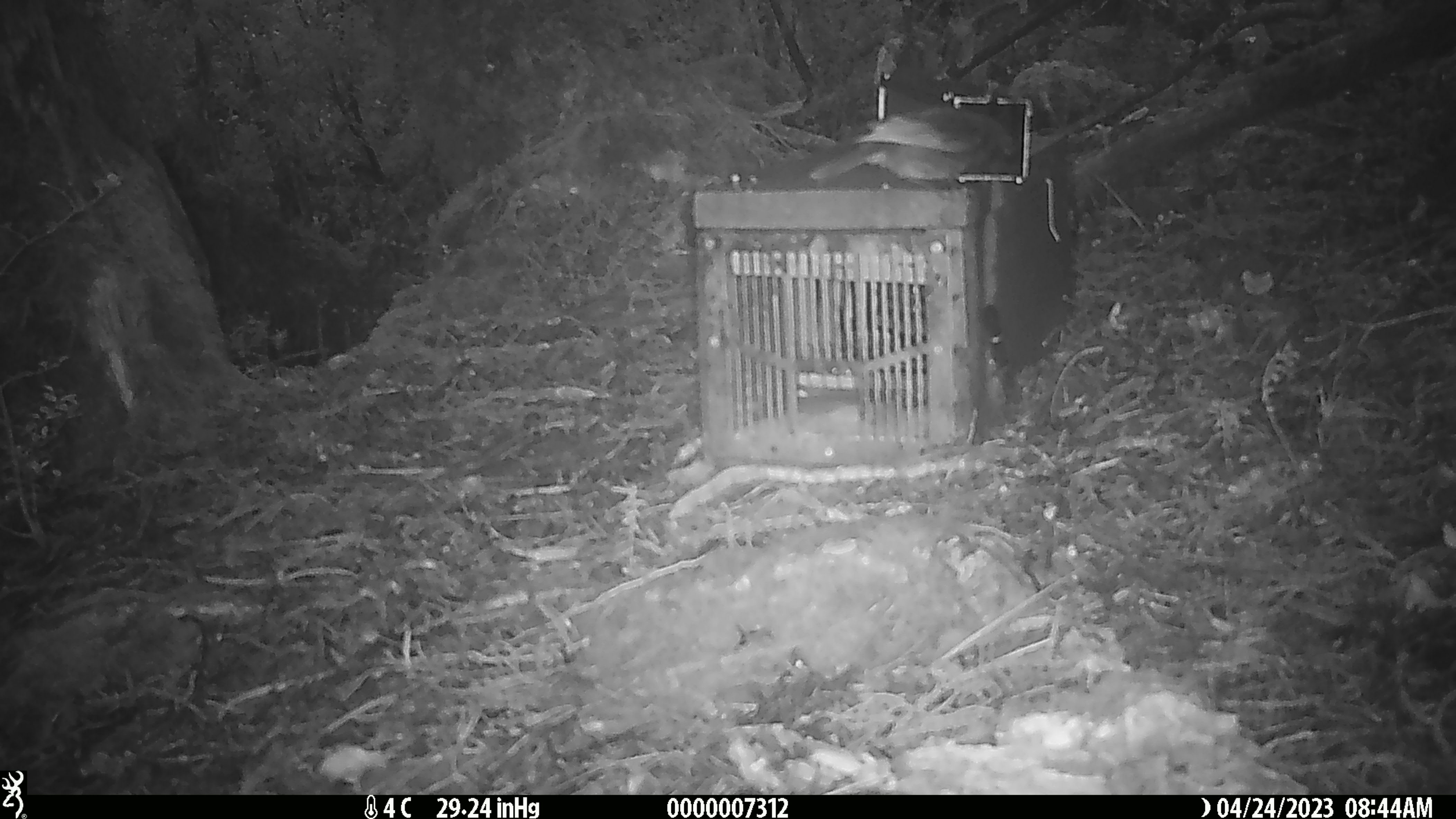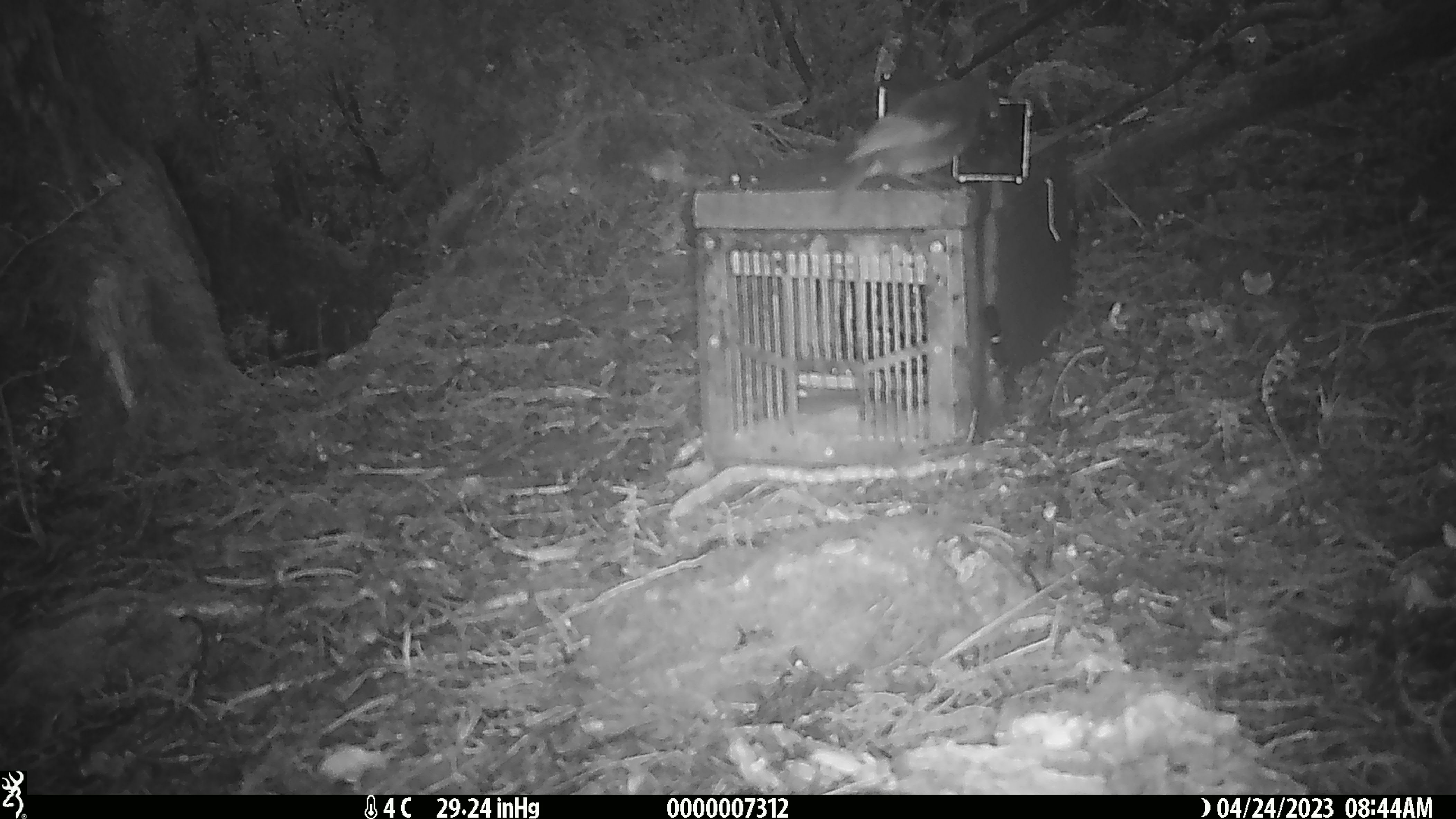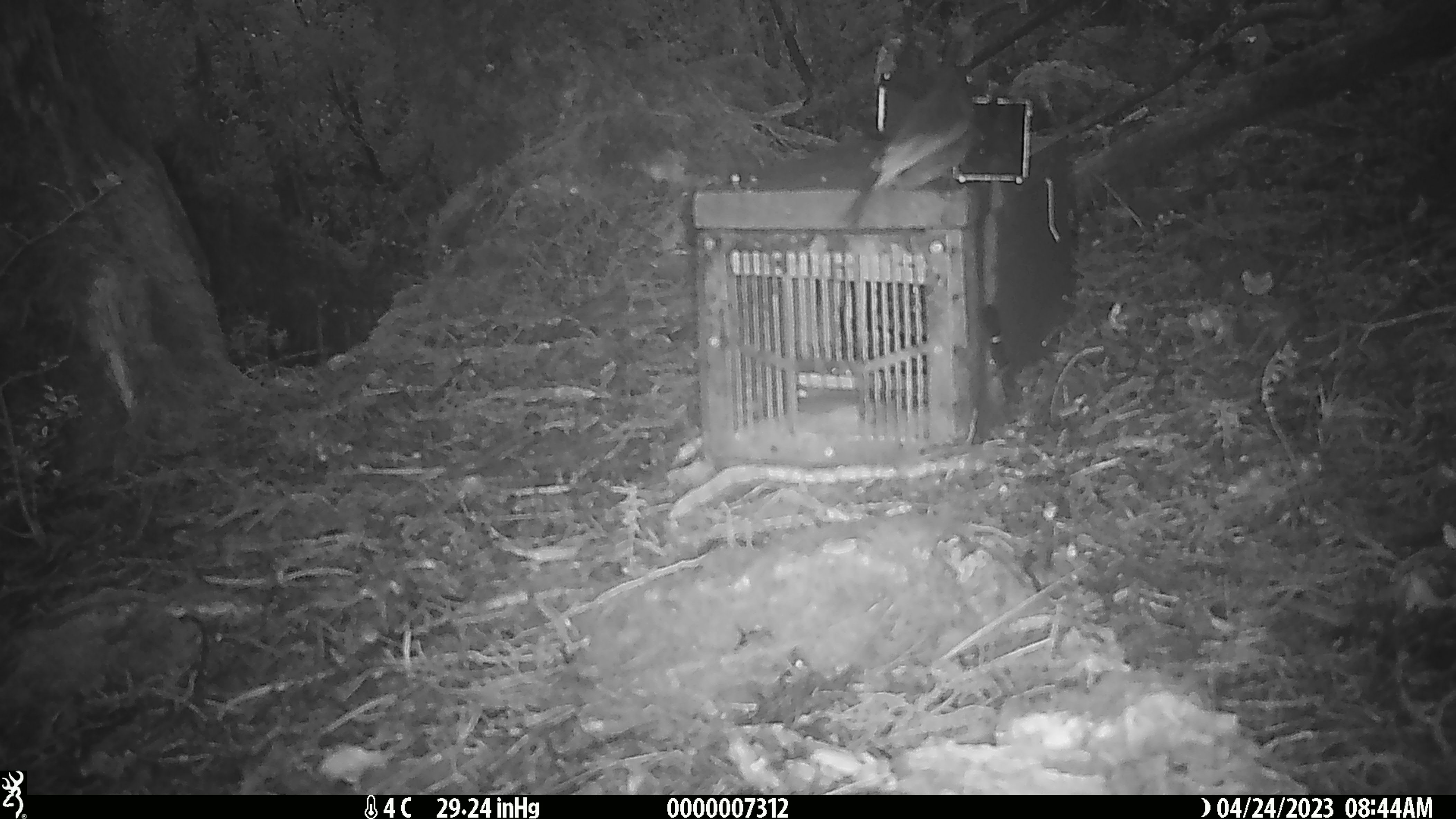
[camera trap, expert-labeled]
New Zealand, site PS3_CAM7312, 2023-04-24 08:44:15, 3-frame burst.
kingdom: Animalia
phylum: Chordata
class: Aves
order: Passeriformes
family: Petroicidae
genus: Petroica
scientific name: Petroica australis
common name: new zealand robin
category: robin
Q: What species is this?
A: Robin (new zealand robin) (Petroica australis).